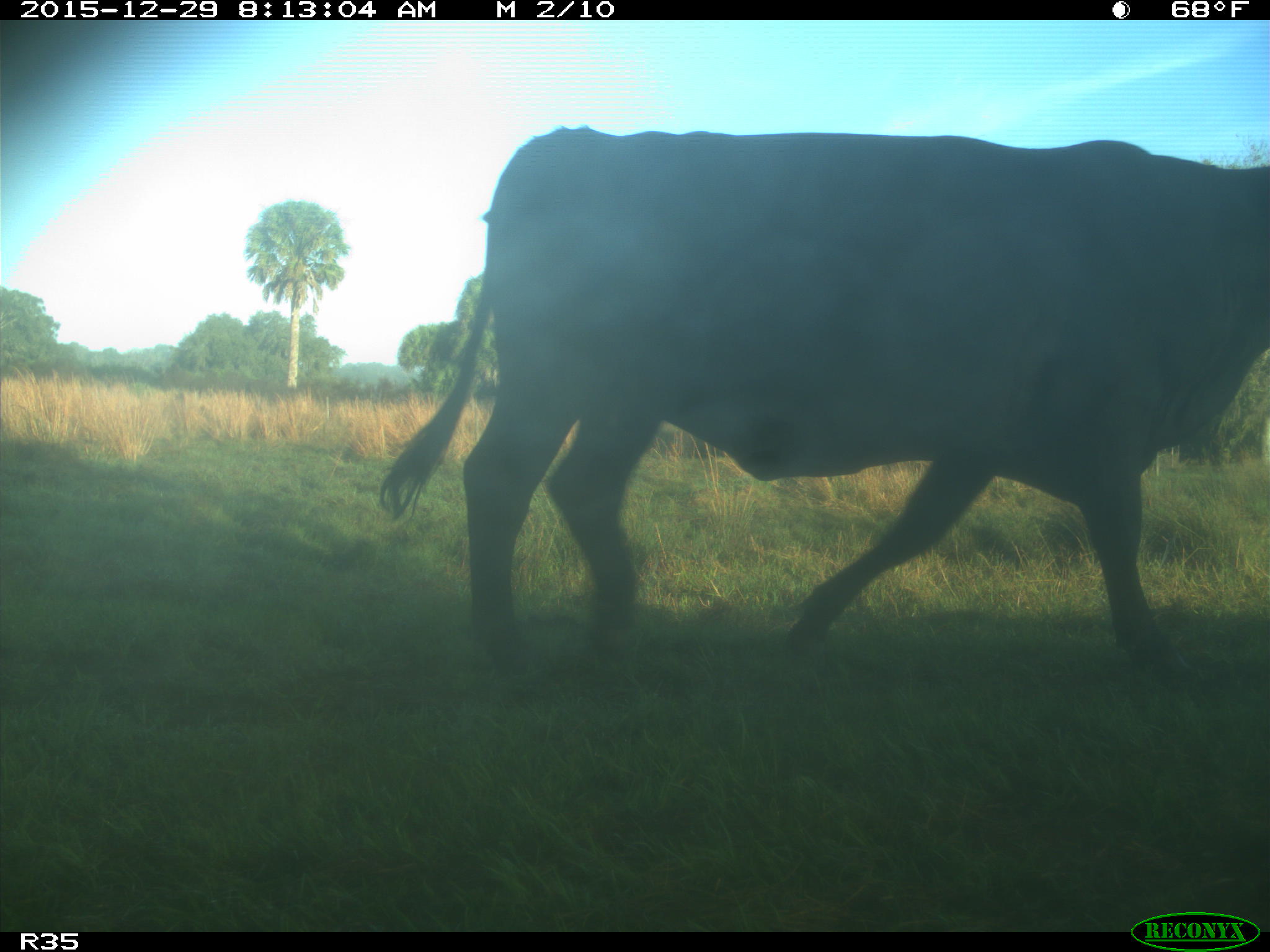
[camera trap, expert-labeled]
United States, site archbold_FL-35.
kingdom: Animalia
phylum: Chordata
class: Mammalia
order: Artiodactyla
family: Bovidae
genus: Bos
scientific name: Bos taurus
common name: domestic cow